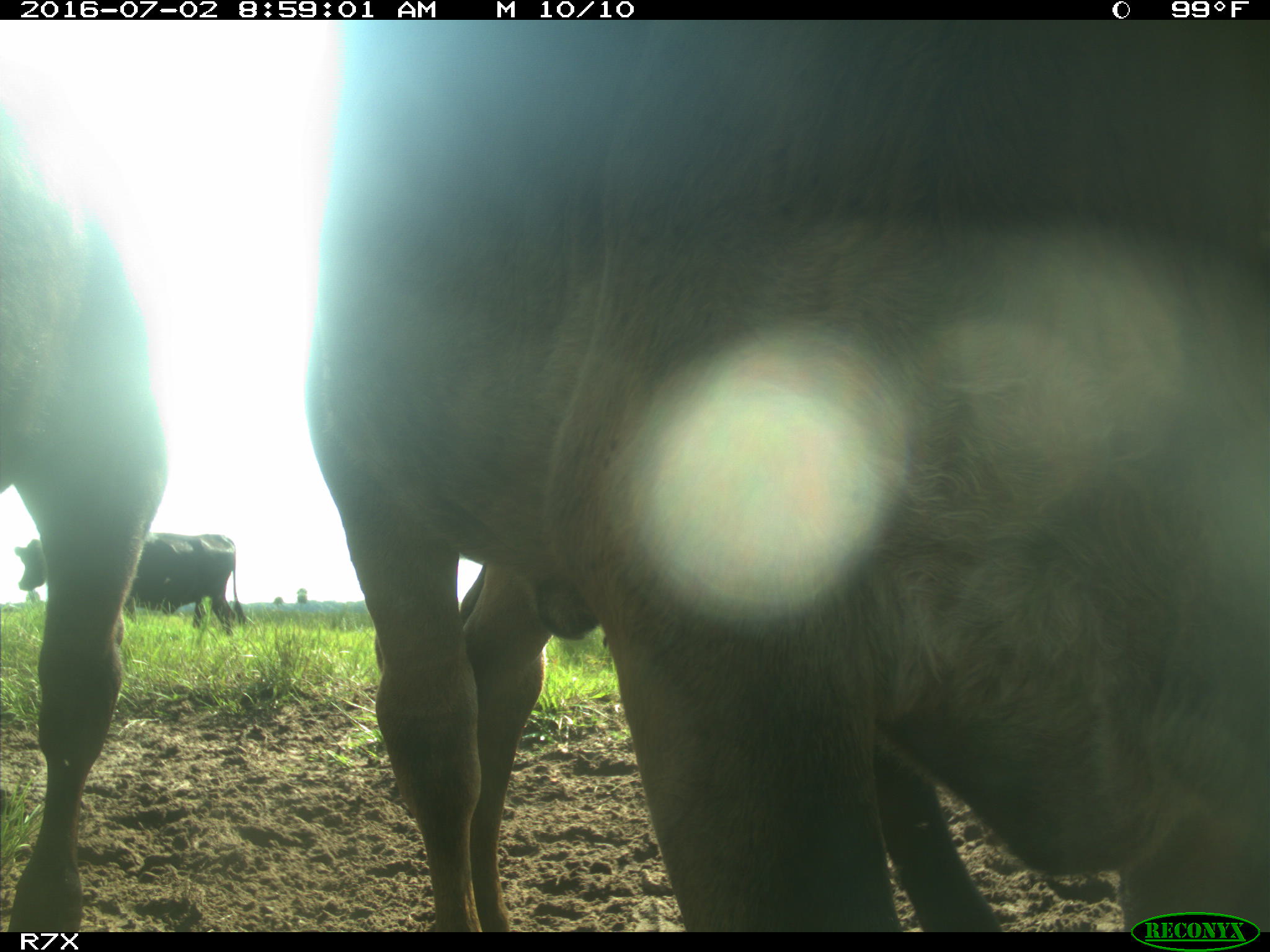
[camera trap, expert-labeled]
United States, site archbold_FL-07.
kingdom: Animalia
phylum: Chordata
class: Mammalia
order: Artiodactyla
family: Bovidae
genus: Bos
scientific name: Bos taurus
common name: domestic cow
Bos taurus (domestic cow).